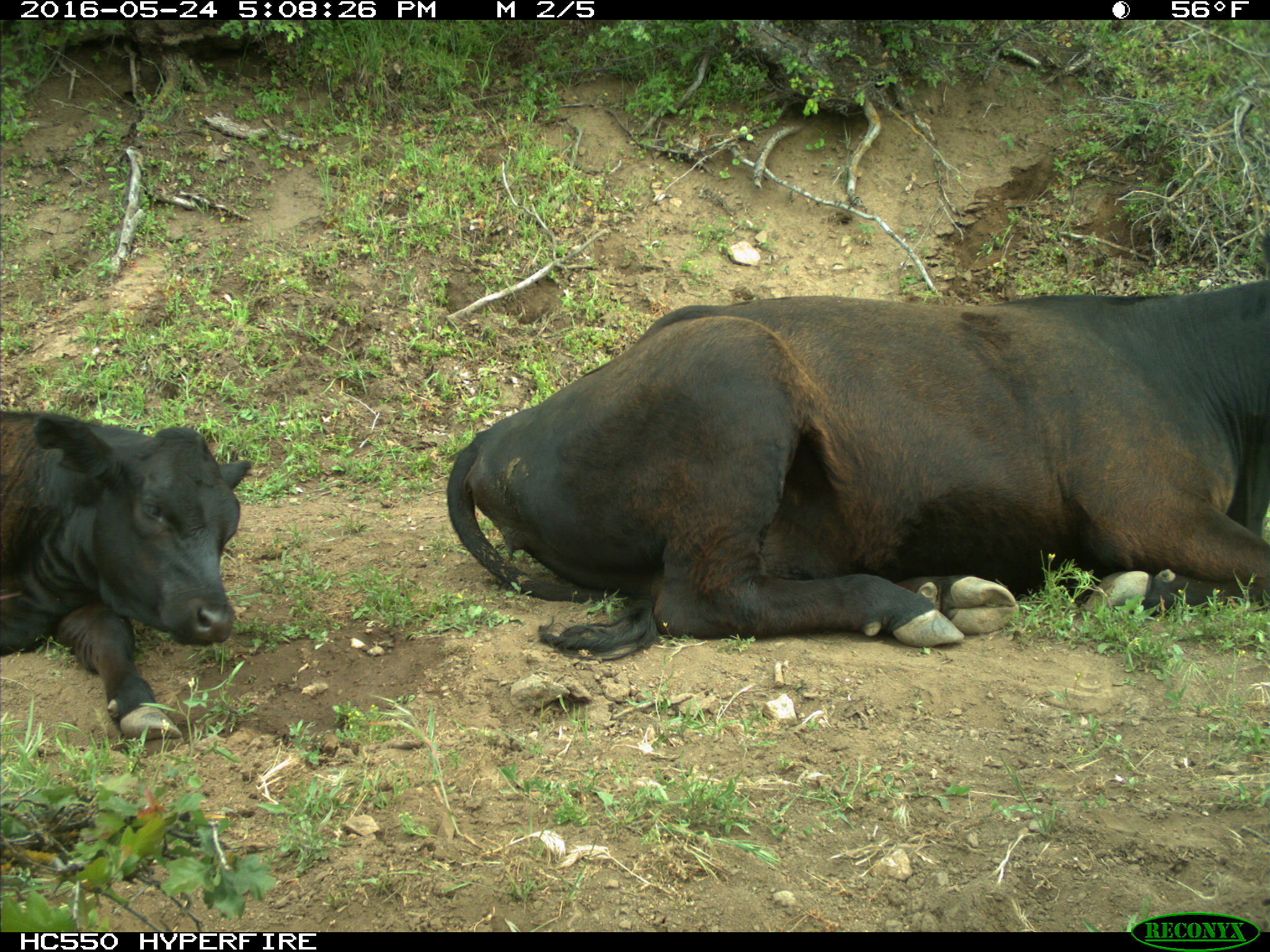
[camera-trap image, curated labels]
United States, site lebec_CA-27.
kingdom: Animalia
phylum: Chordata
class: Mammalia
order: Artiodactyla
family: Bovidae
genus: Bos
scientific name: Bos taurus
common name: domestic cow